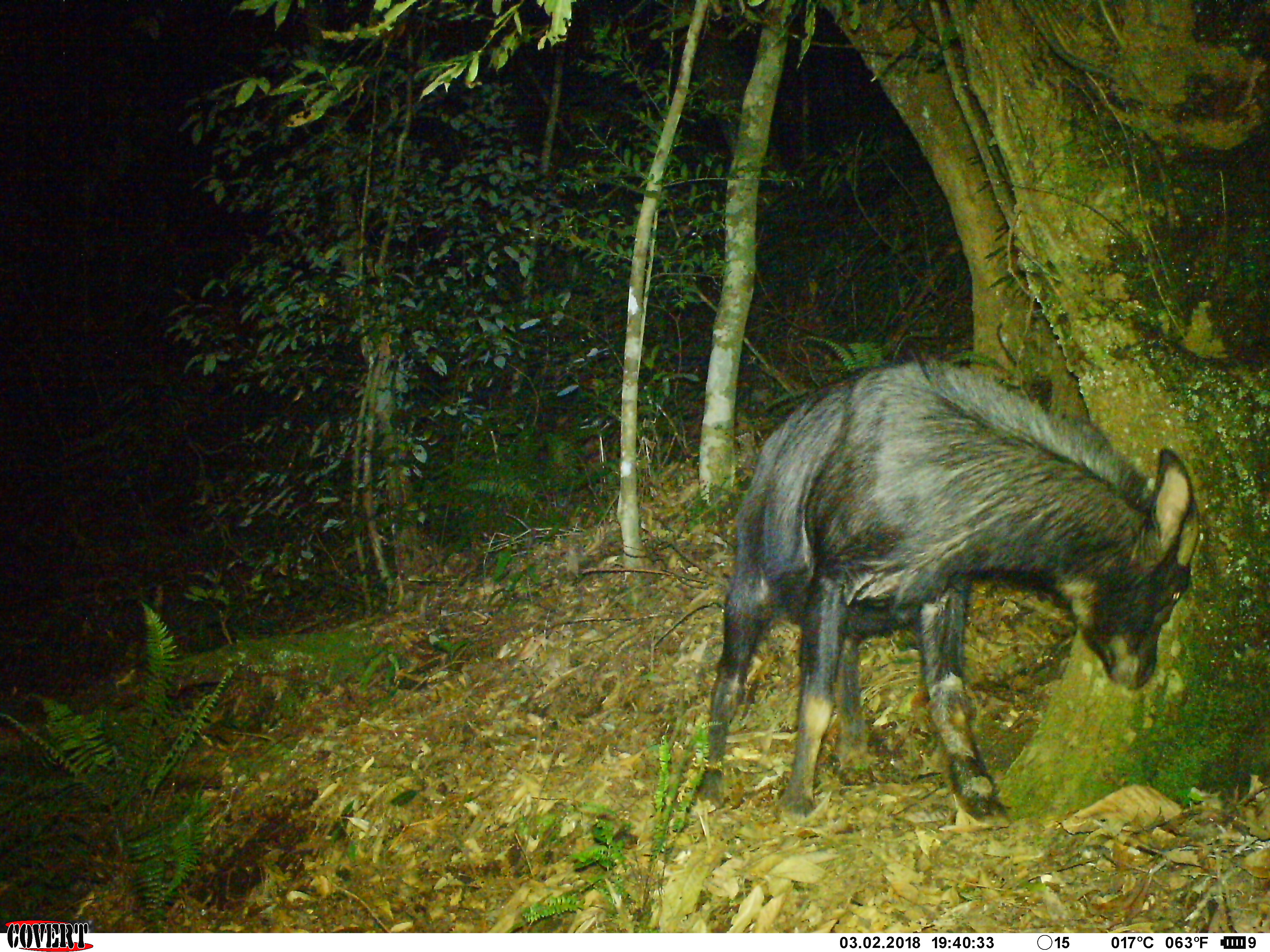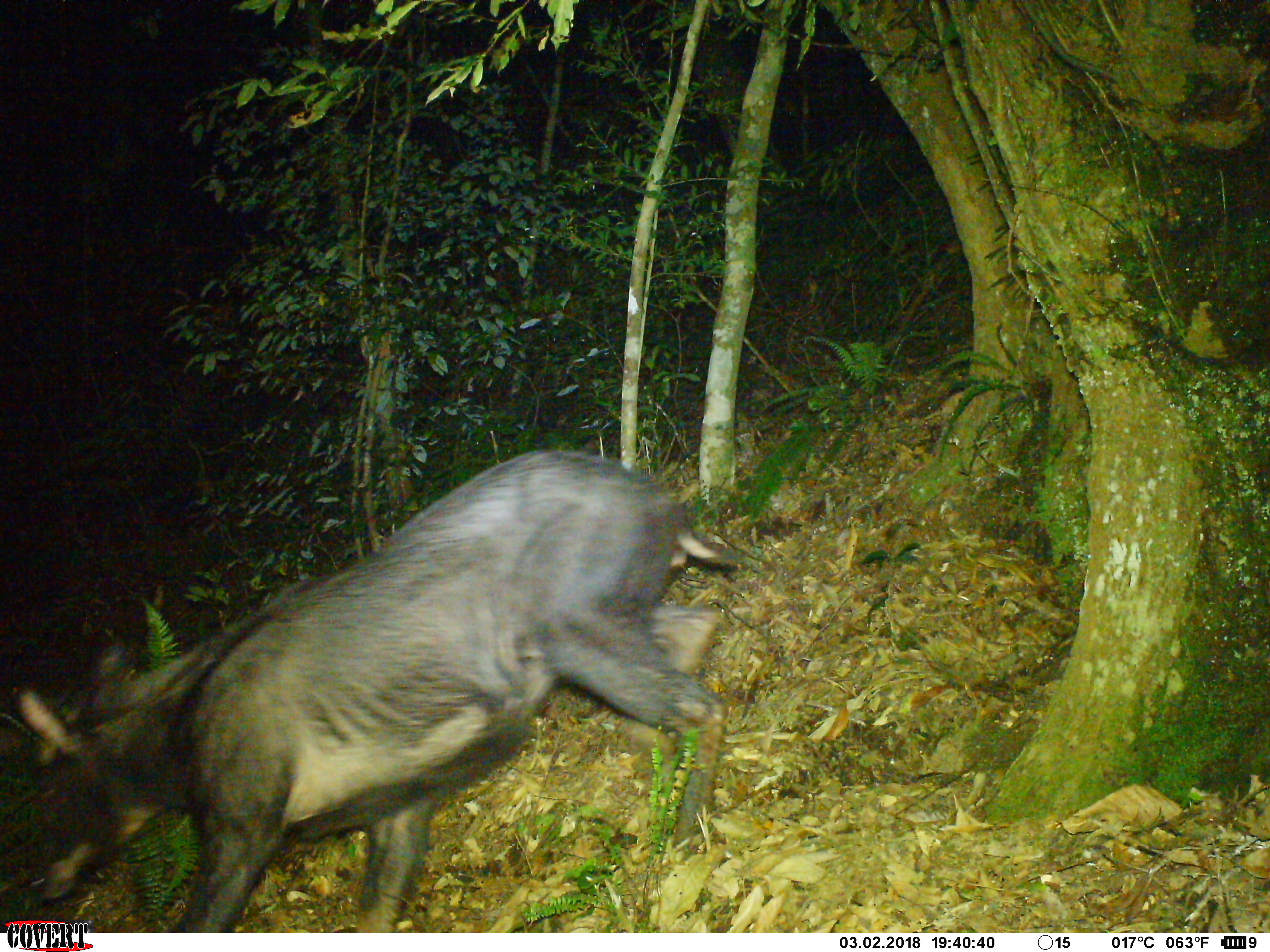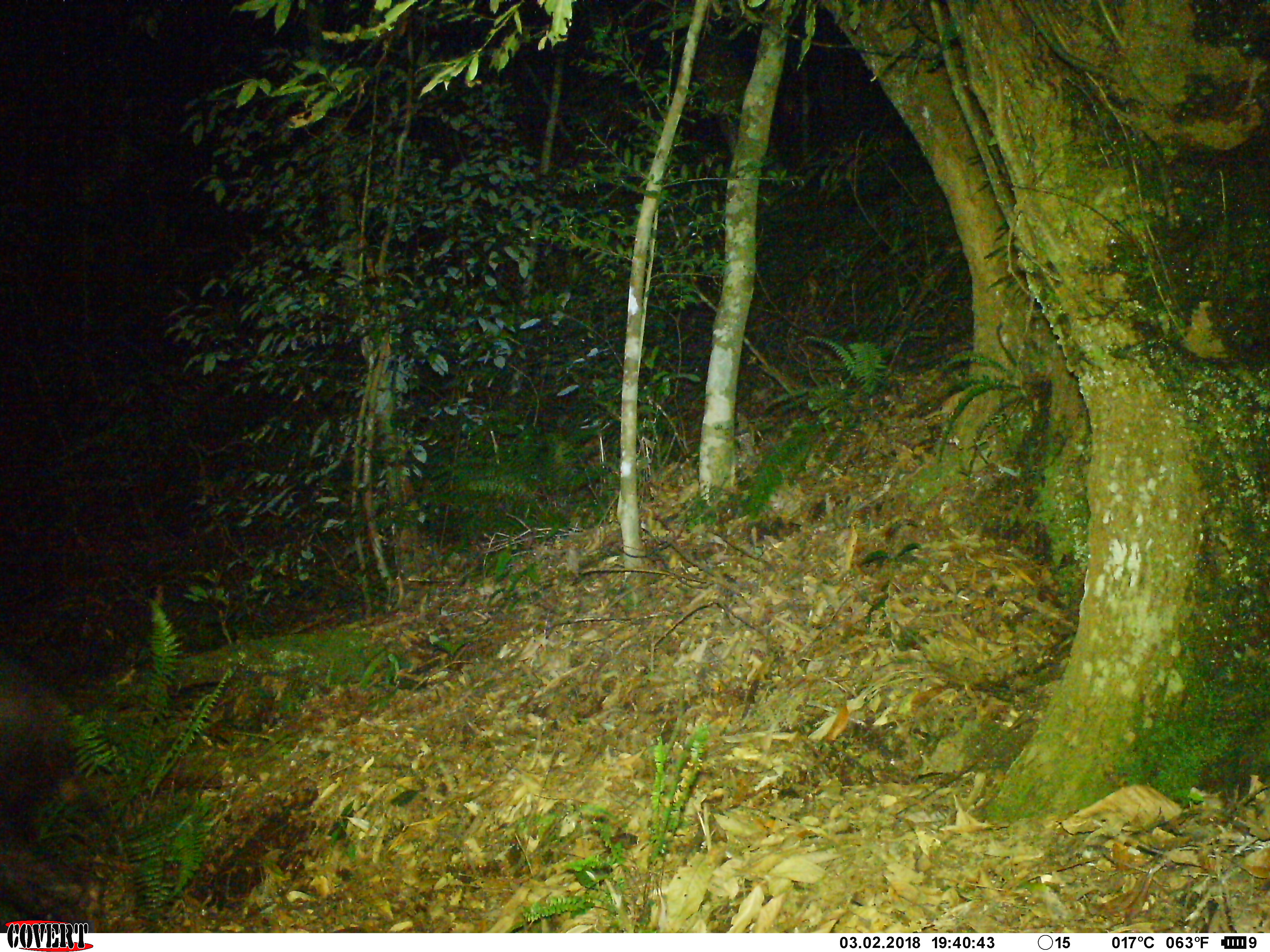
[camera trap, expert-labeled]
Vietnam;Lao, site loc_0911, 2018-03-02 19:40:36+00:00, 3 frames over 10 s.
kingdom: Animalia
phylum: Chordata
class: Mammalia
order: Artiodactyla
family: Bovidae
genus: Capricornis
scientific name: Capricornis sumatraensis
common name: chinese serow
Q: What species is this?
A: Chinese serow (Capricornis sumatraensis).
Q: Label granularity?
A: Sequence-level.